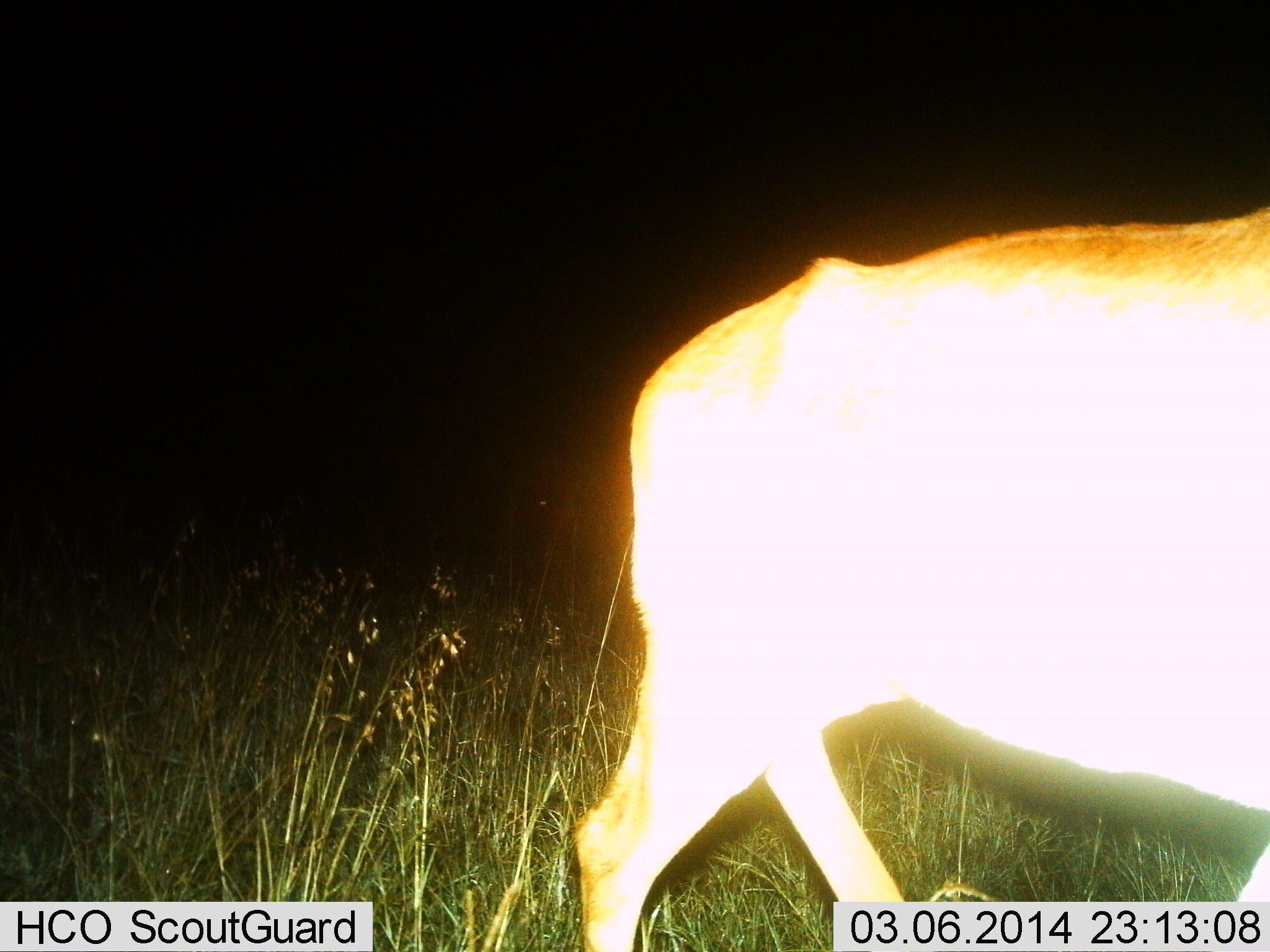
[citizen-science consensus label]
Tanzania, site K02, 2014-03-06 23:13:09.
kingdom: Animalia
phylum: Chordata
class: Mammalia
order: Artiodactyla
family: Bovidae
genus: Nanger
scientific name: Nanger granti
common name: grant's gazelle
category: gazellegrants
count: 1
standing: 0%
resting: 0%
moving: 100%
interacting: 0%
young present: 0%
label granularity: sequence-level